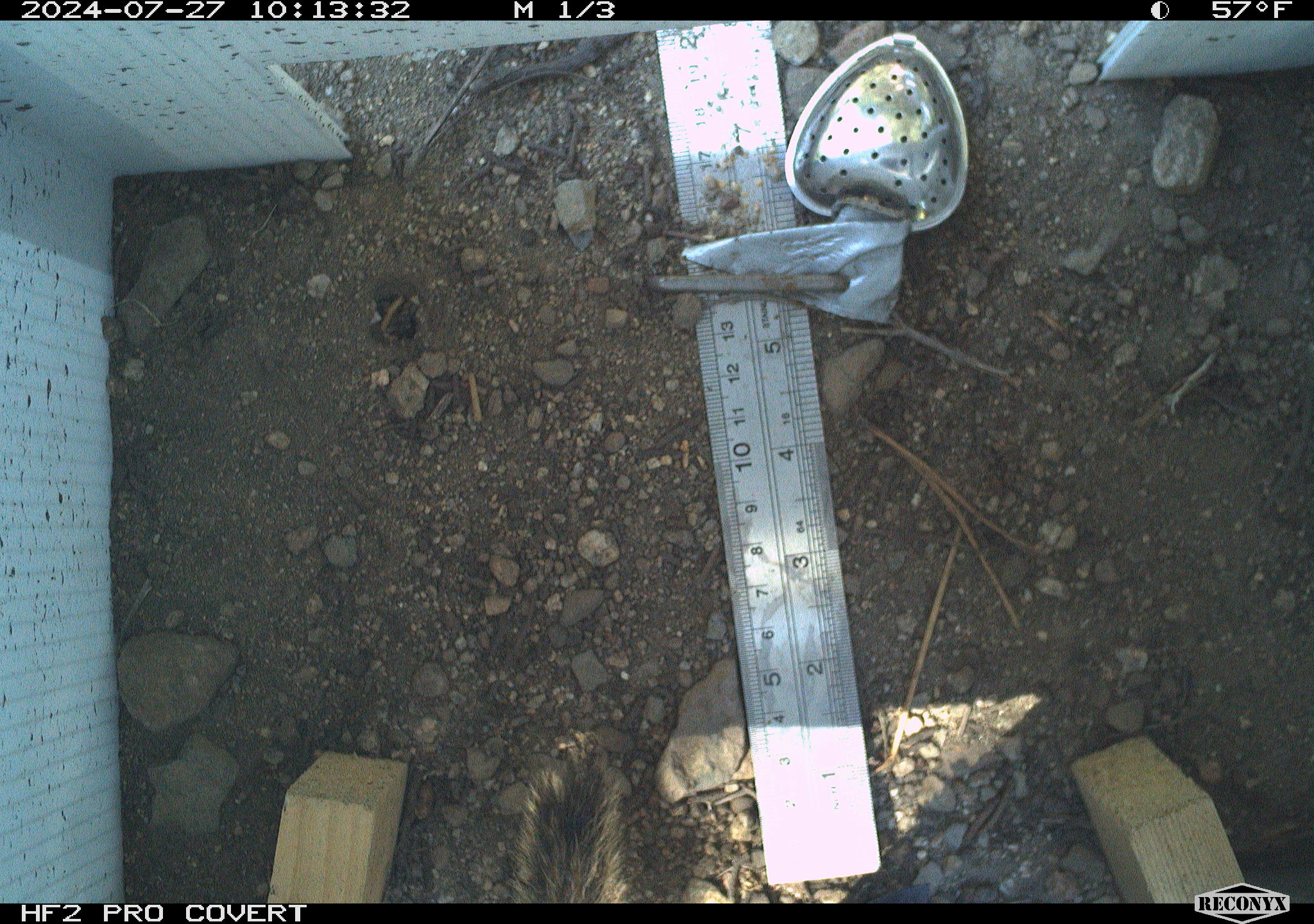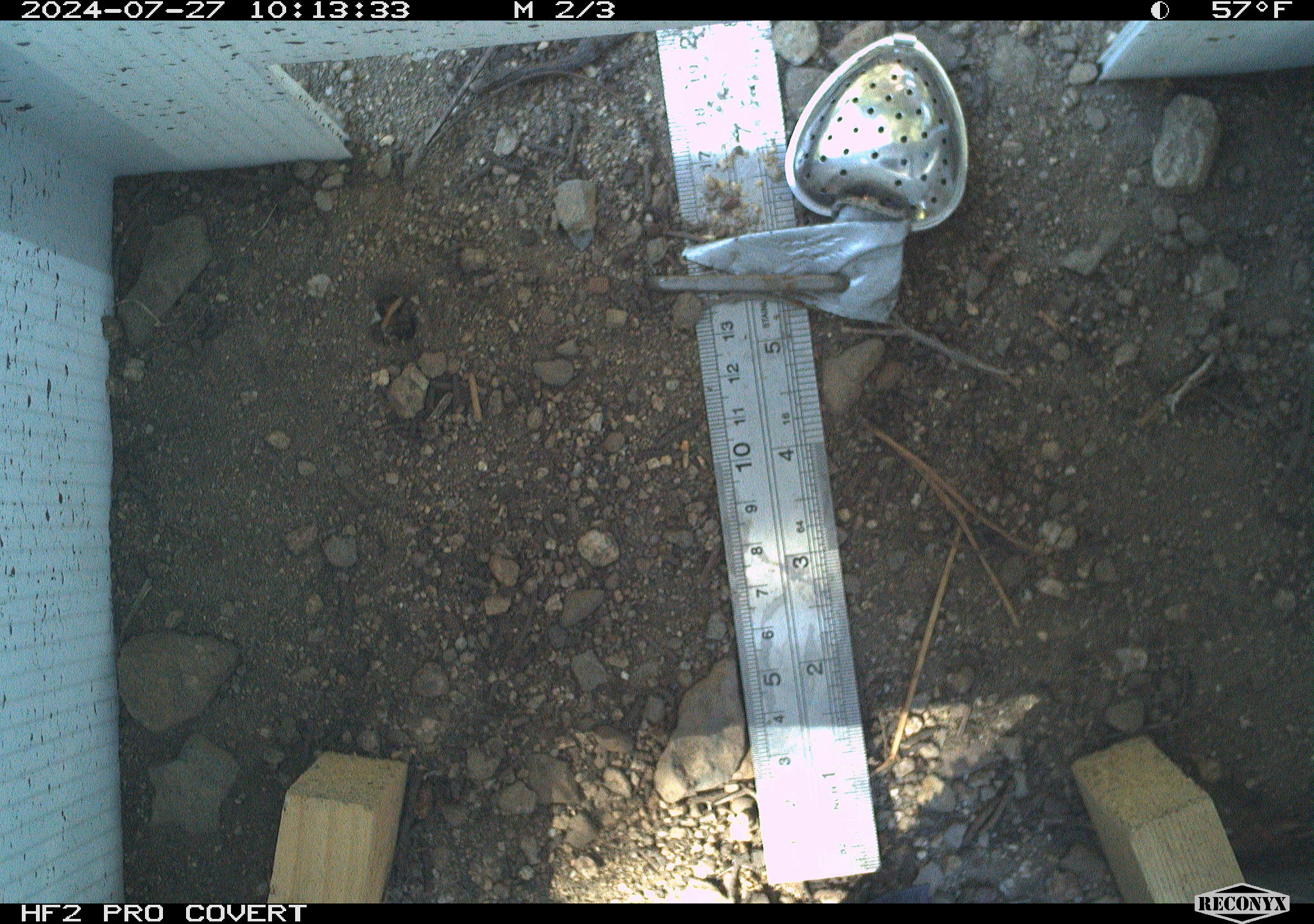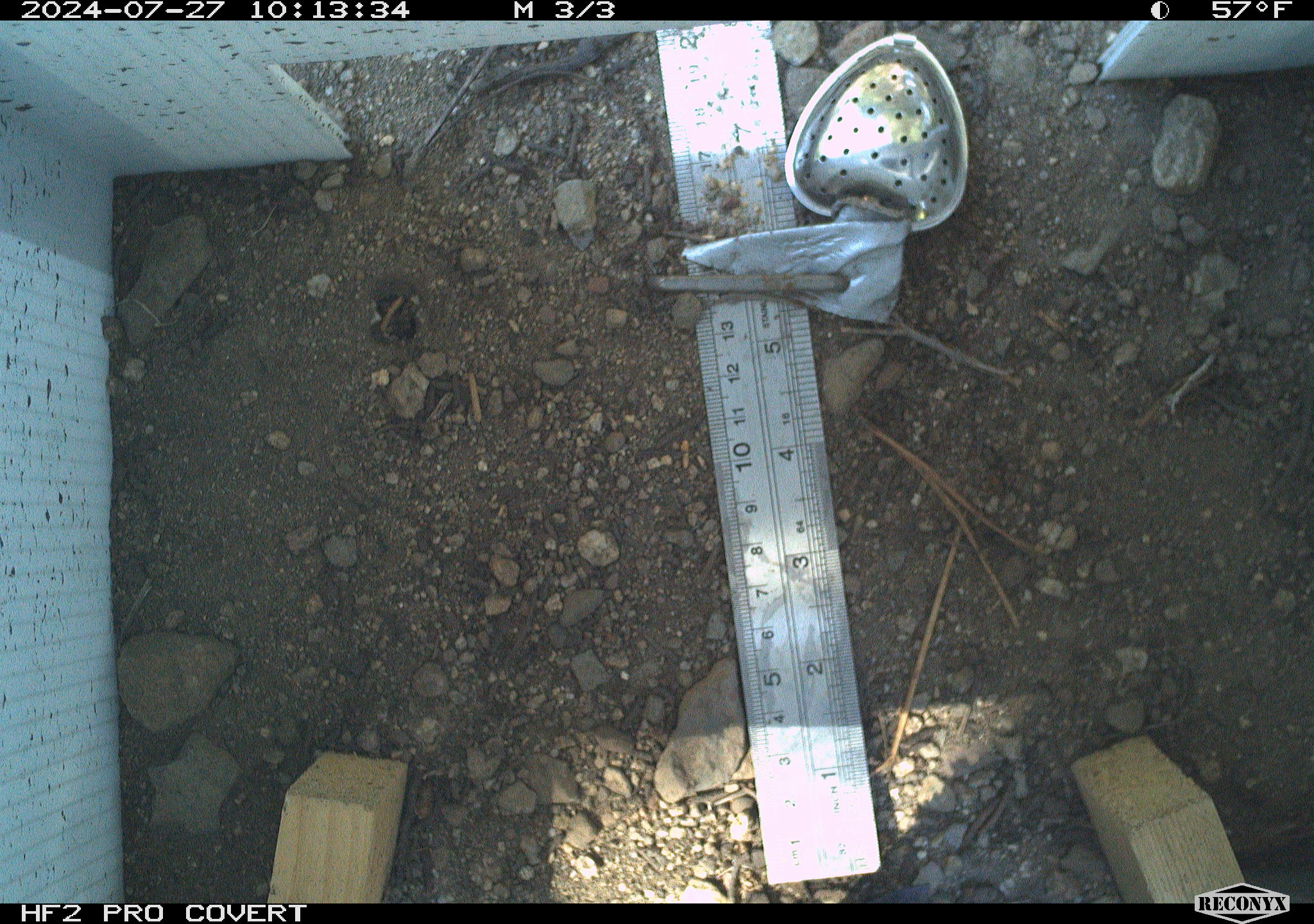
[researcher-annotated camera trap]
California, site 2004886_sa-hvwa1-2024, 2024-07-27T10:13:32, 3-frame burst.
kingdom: Animalia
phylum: Chordata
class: Mammalia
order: Rodentia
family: Sciuridae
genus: Neotamias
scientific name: Neotamias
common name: western chipmunks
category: neotamias species